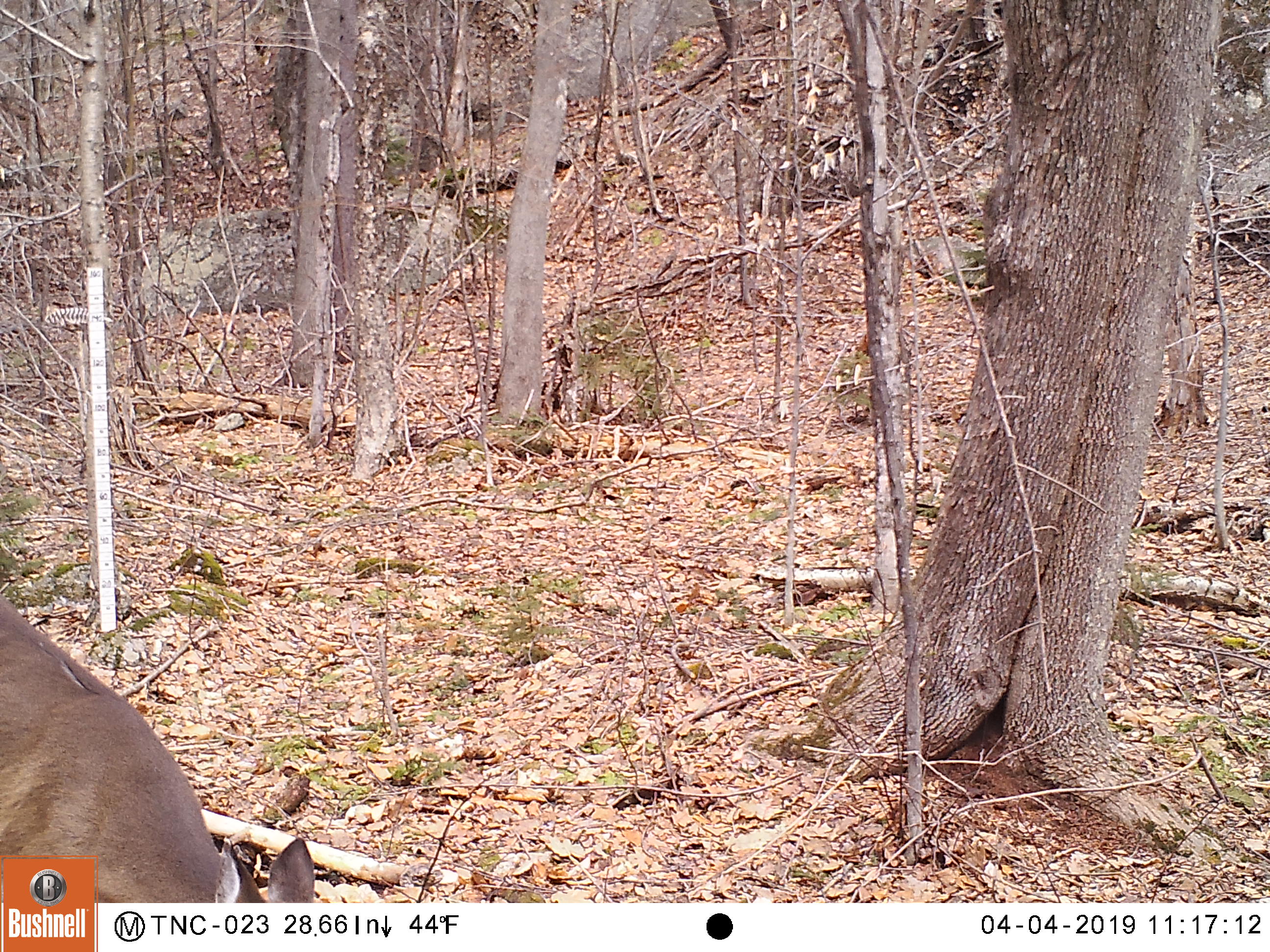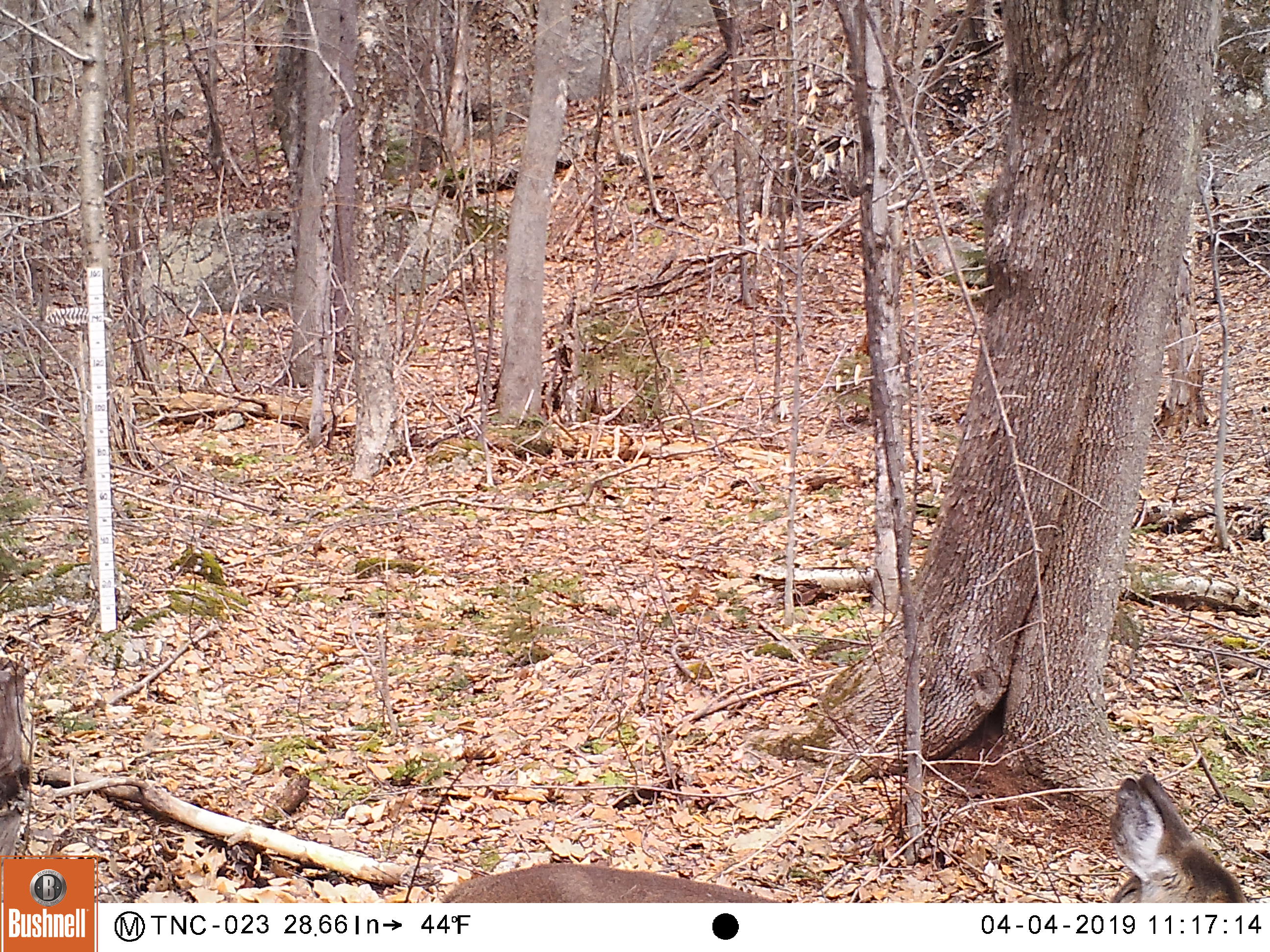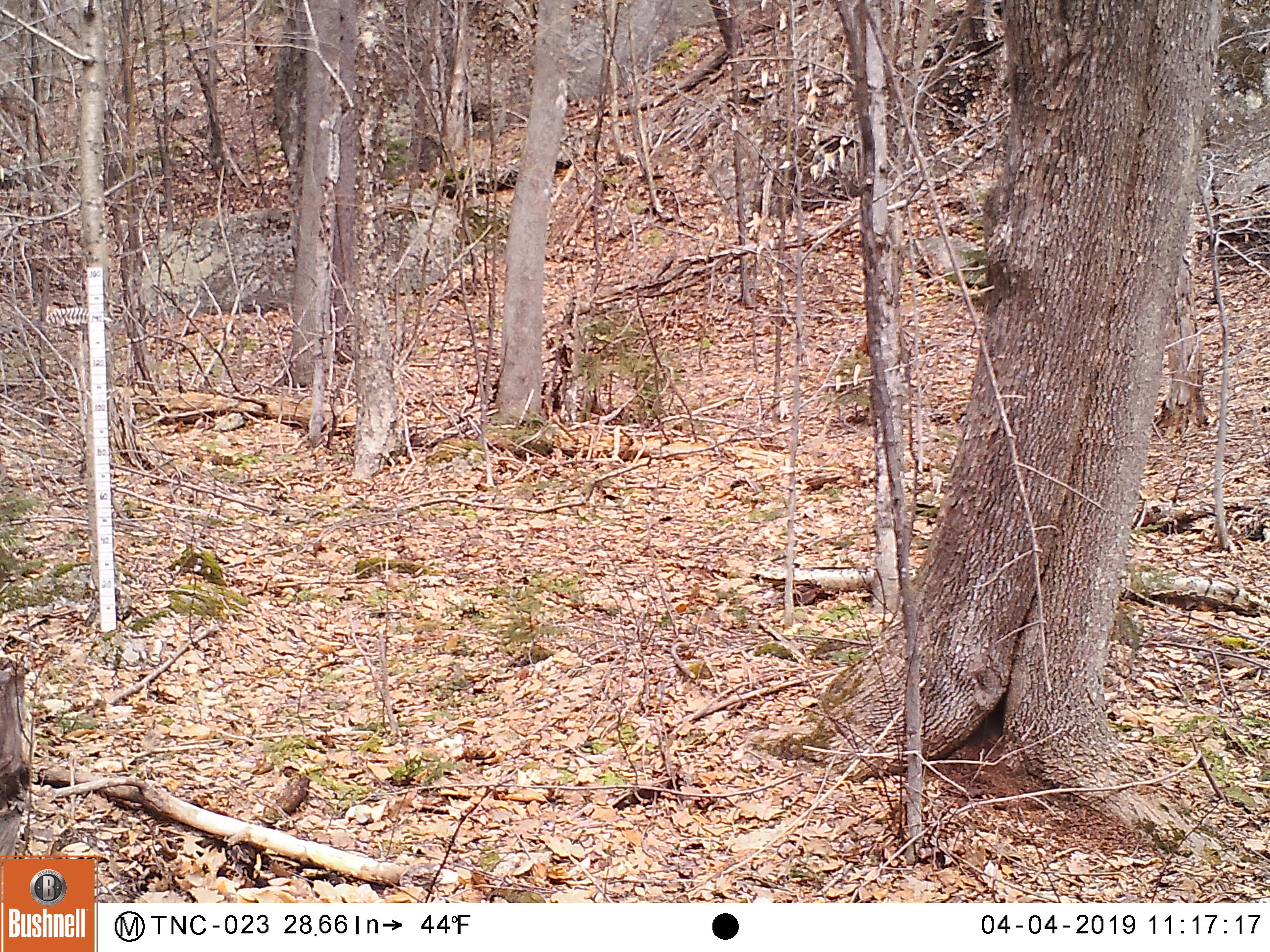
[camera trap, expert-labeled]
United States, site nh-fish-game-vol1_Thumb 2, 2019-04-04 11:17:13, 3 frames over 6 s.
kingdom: Animalia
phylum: Chordata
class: Mammalia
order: Artiodactyla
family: Cervidae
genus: Odocoileus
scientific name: Odocoileus virginianus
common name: white-tailed deer